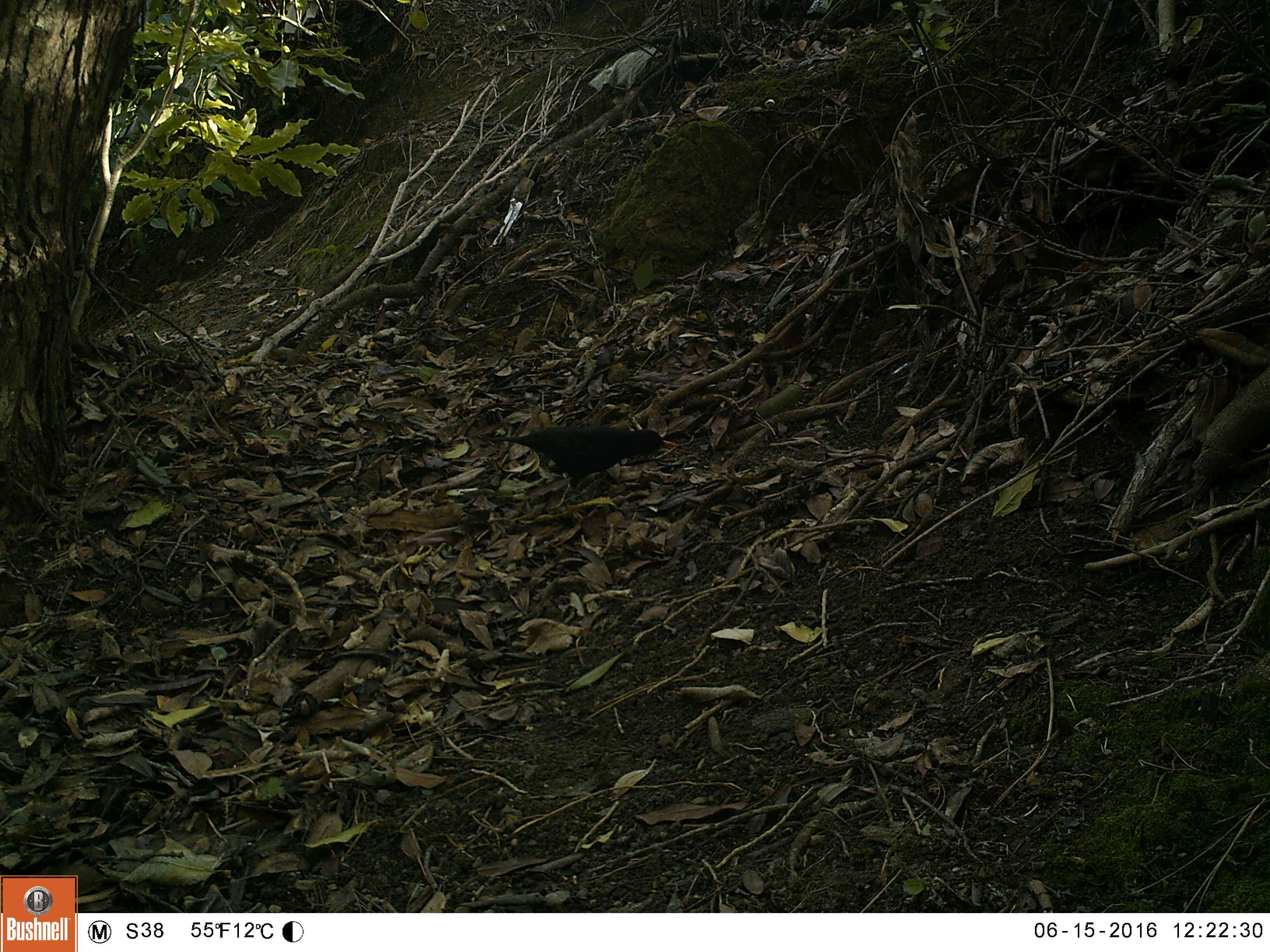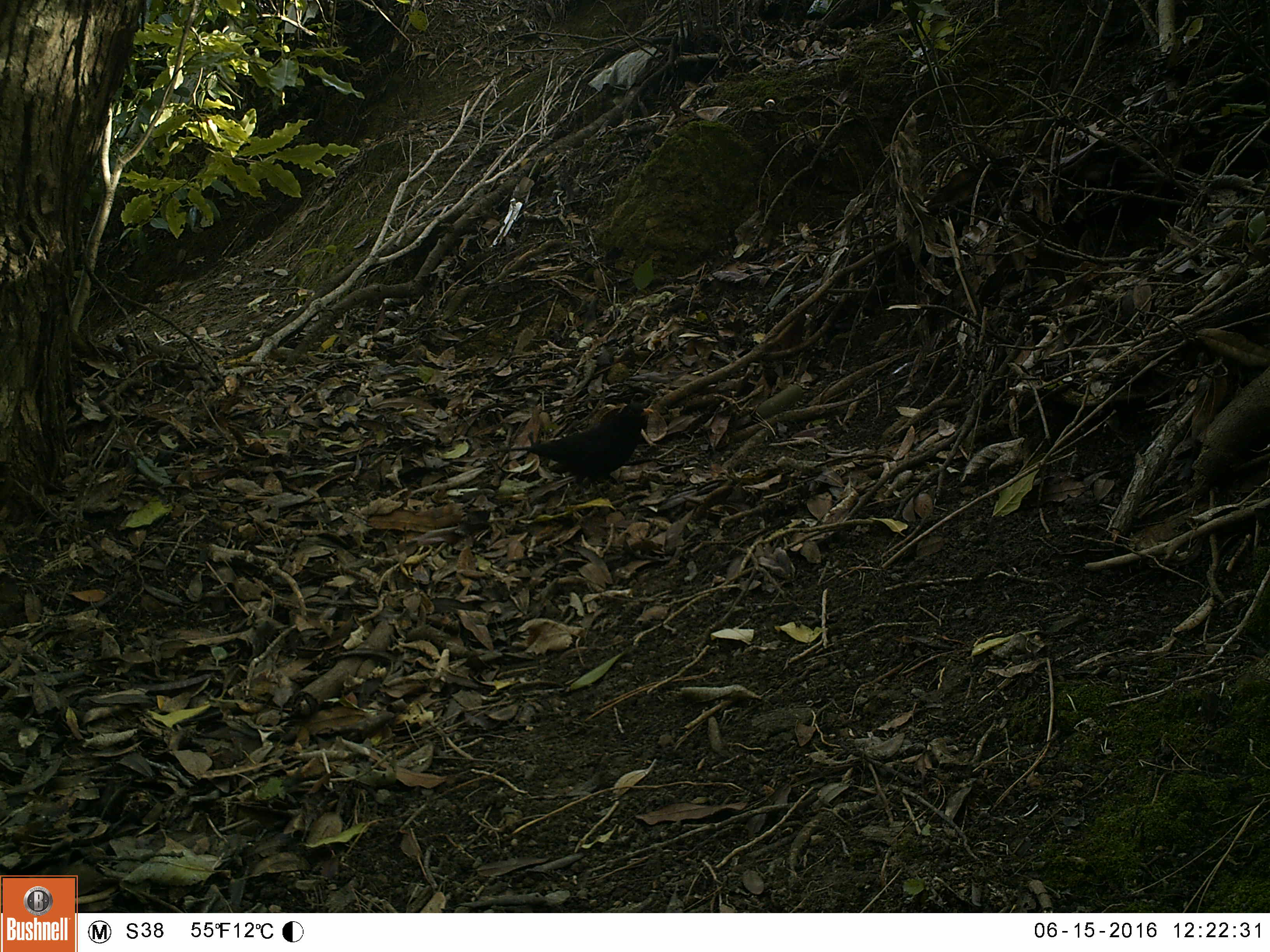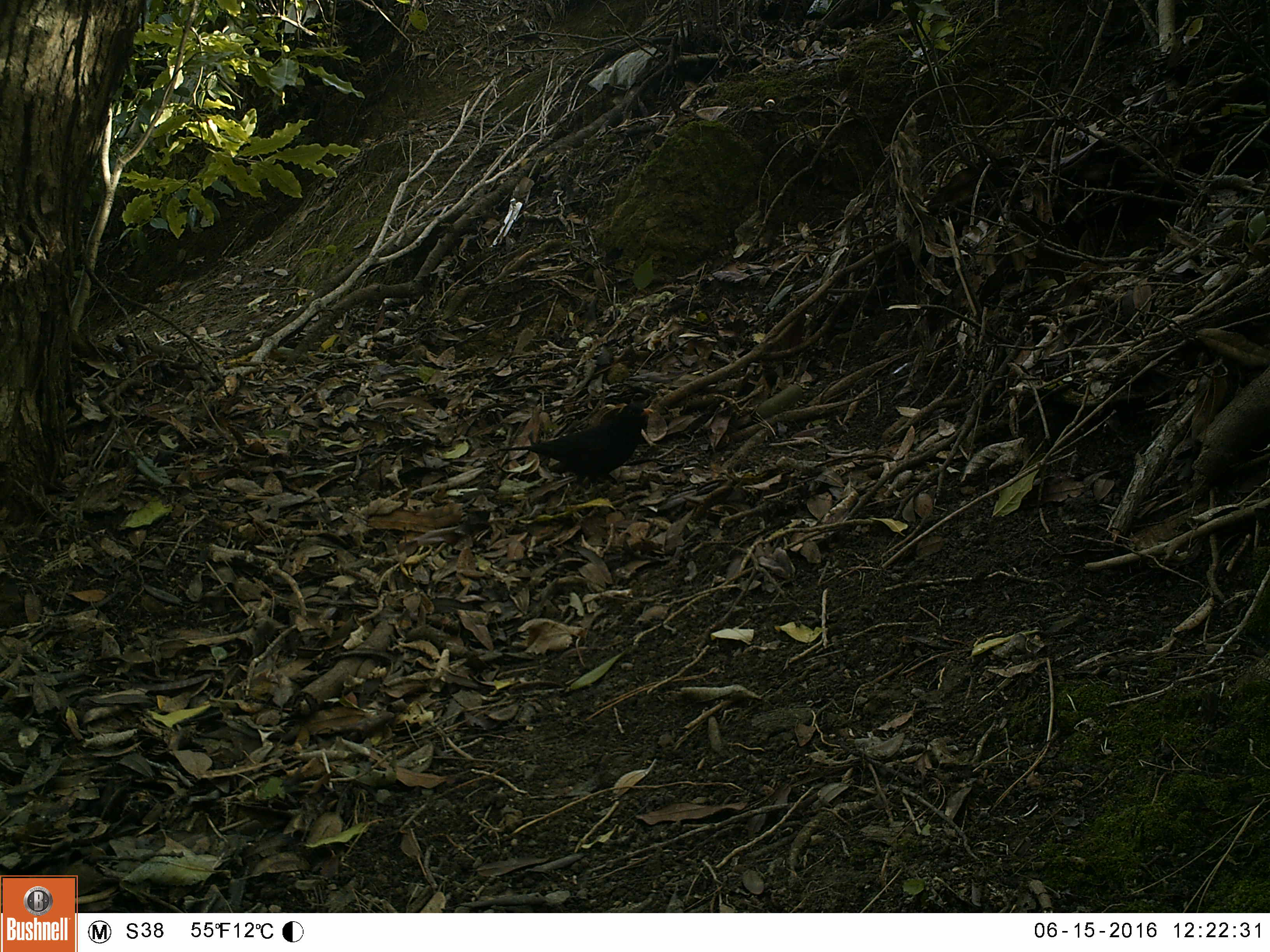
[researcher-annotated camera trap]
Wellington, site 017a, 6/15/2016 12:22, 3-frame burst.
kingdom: Animalia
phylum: Chordata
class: Aves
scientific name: Aves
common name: bird